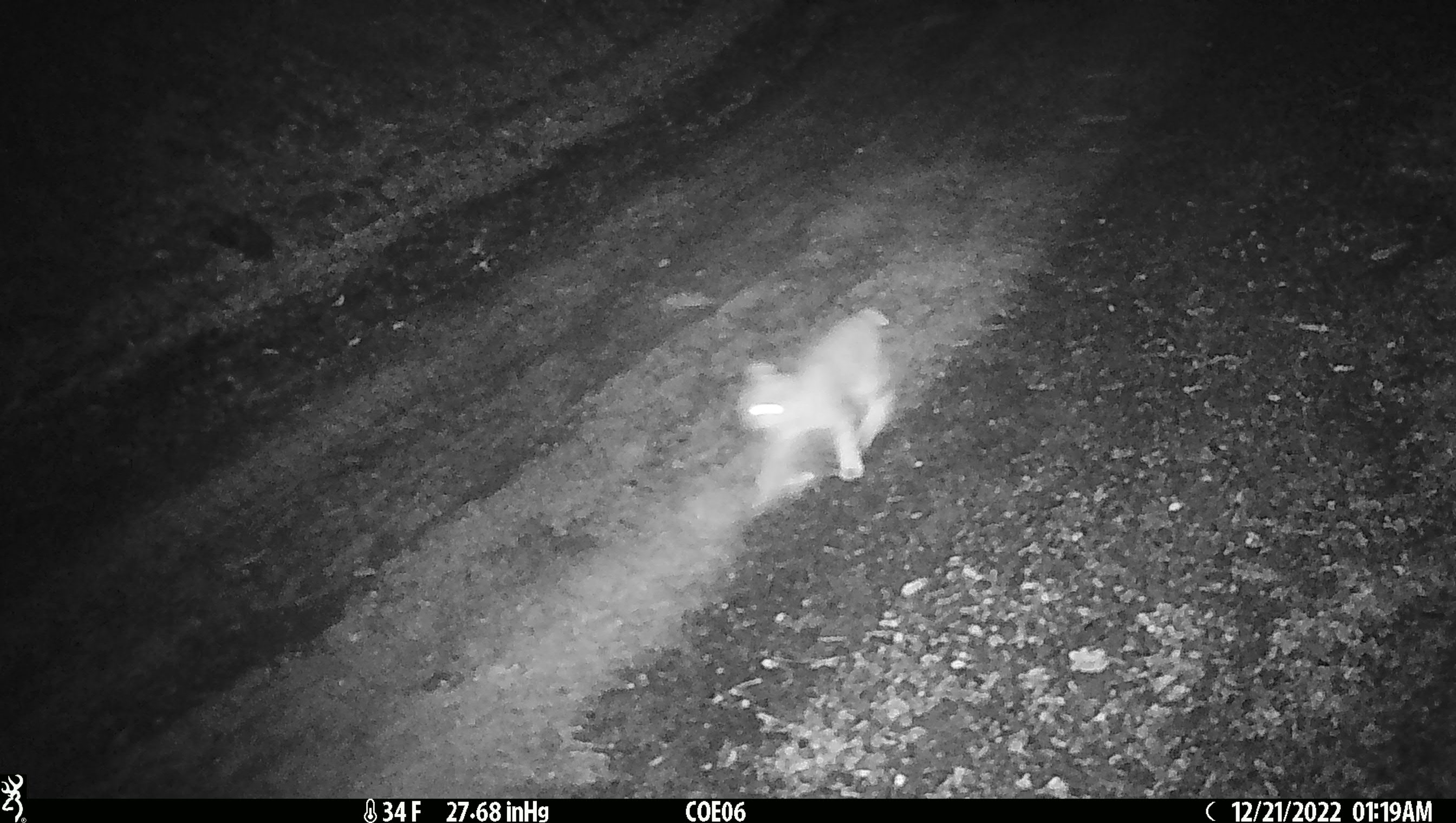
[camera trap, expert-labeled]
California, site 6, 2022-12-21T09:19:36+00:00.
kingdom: Animalia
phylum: Chordata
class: Mammalia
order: Carnivora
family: Felidae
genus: Lynx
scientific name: Lynx rufus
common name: bobcat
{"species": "bobcat (Lynx rufus)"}